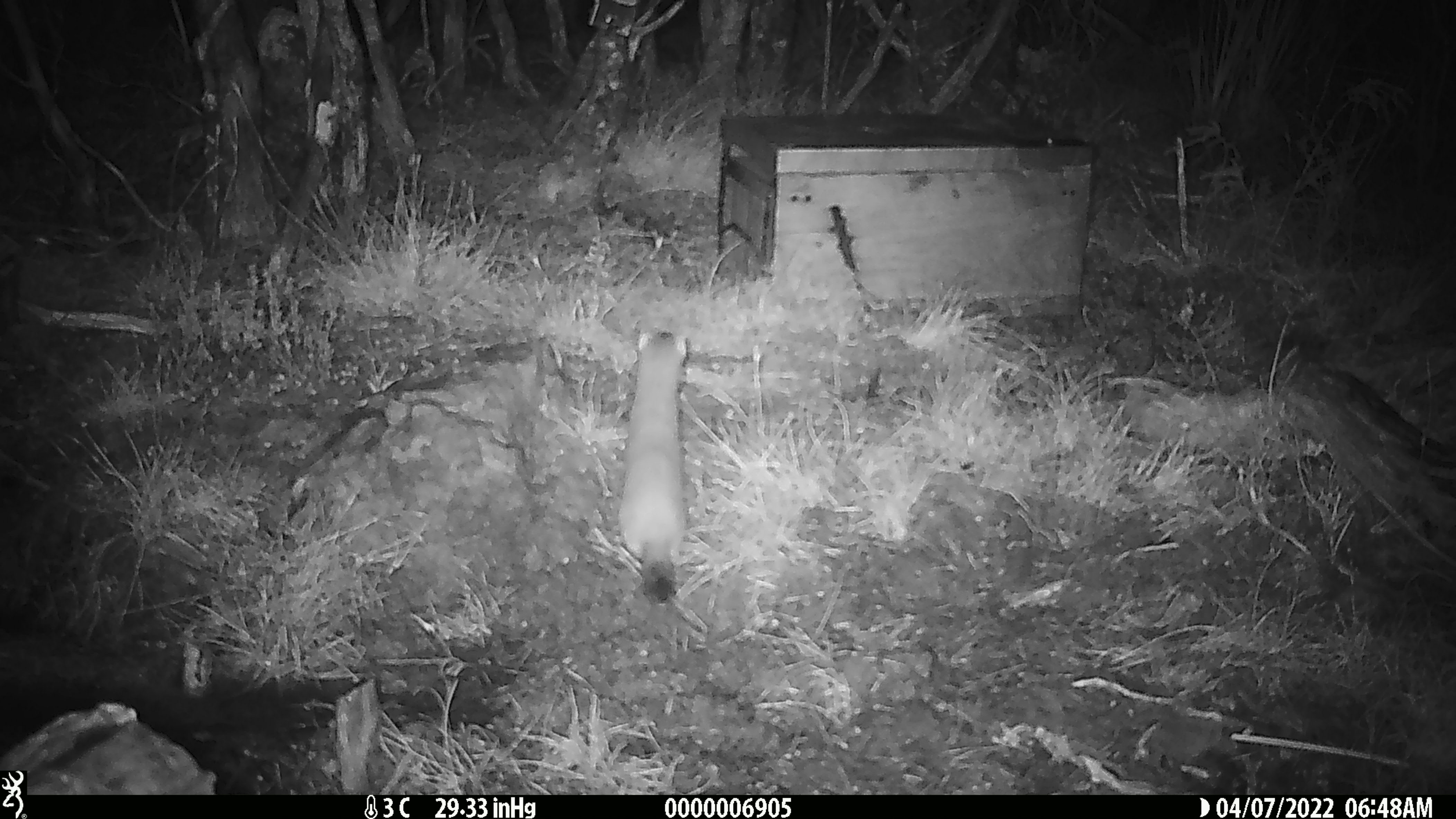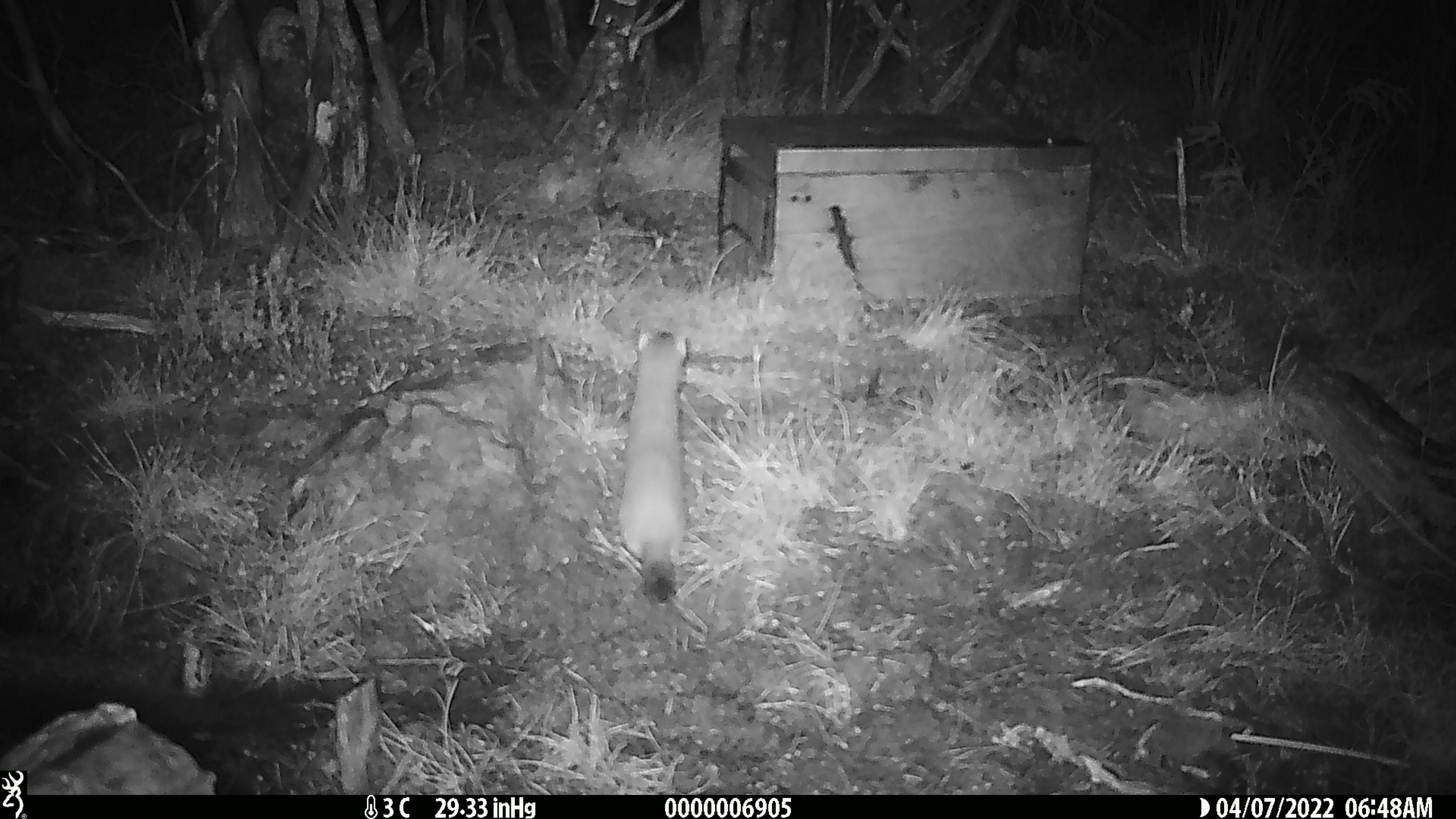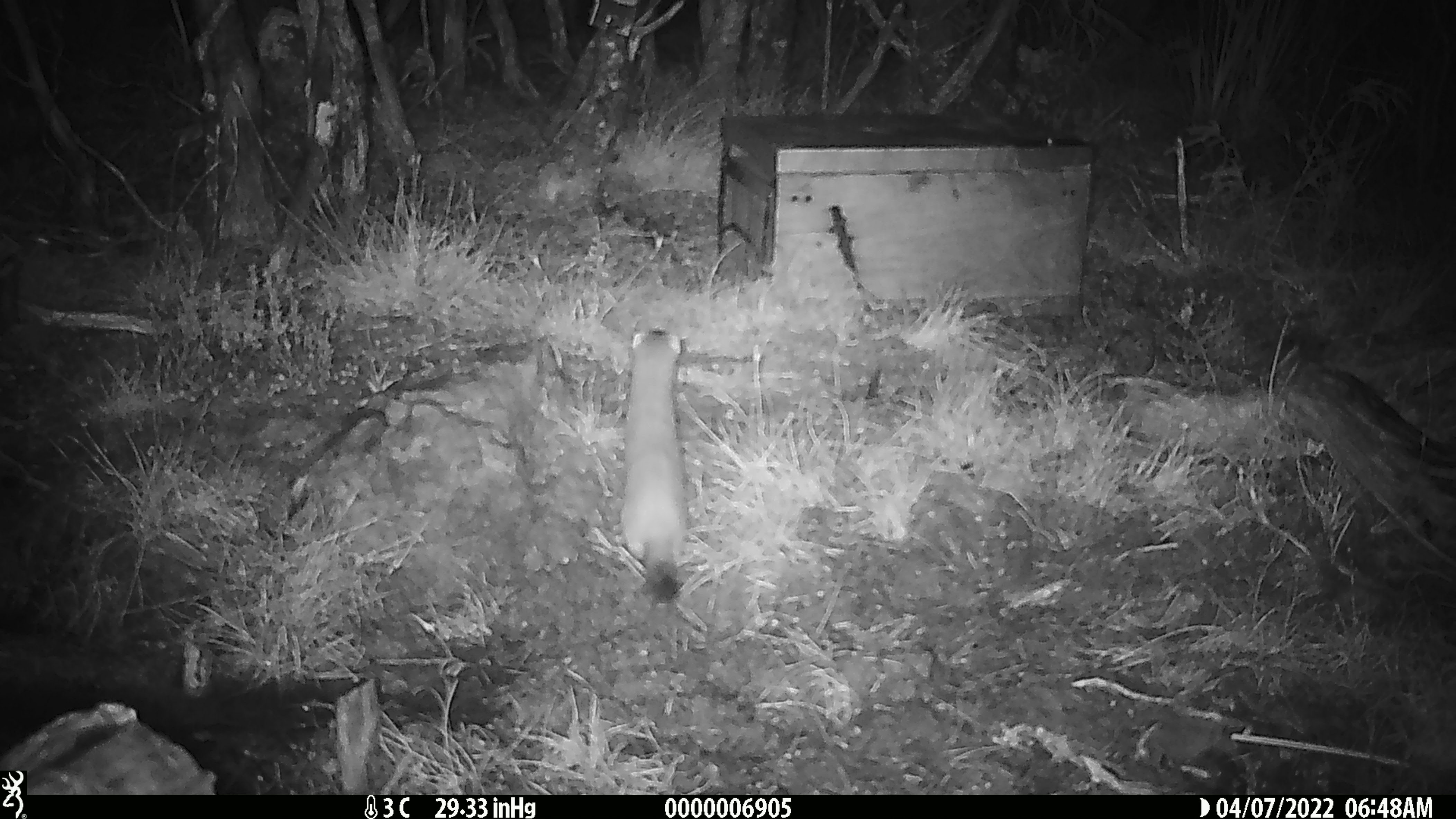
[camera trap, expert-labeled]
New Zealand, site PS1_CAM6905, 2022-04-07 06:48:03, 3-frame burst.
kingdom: Animalia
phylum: Chordata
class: Mammalia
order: Carnivora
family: Mustelidae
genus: Mustela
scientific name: Mustela erminea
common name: stoat